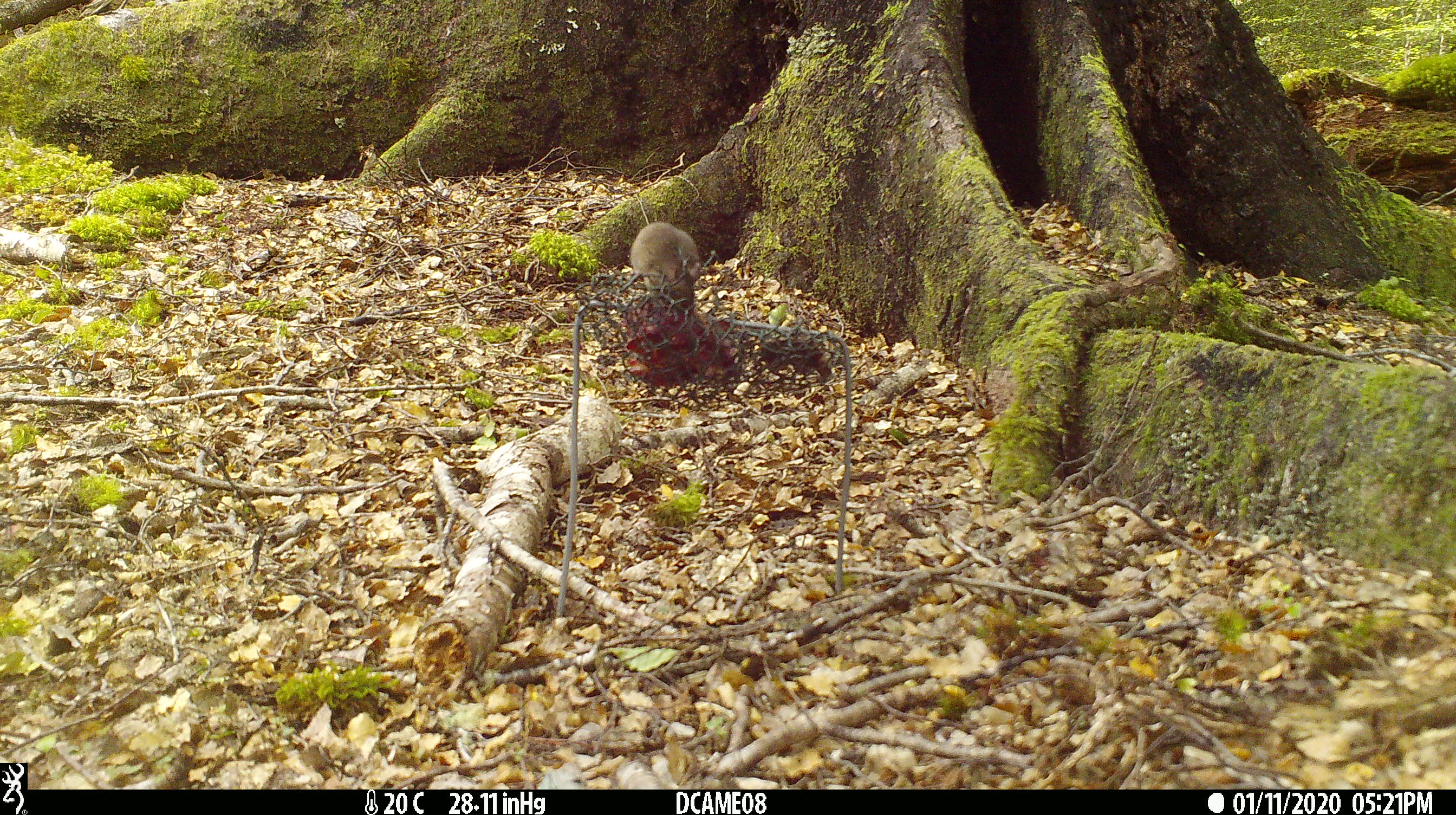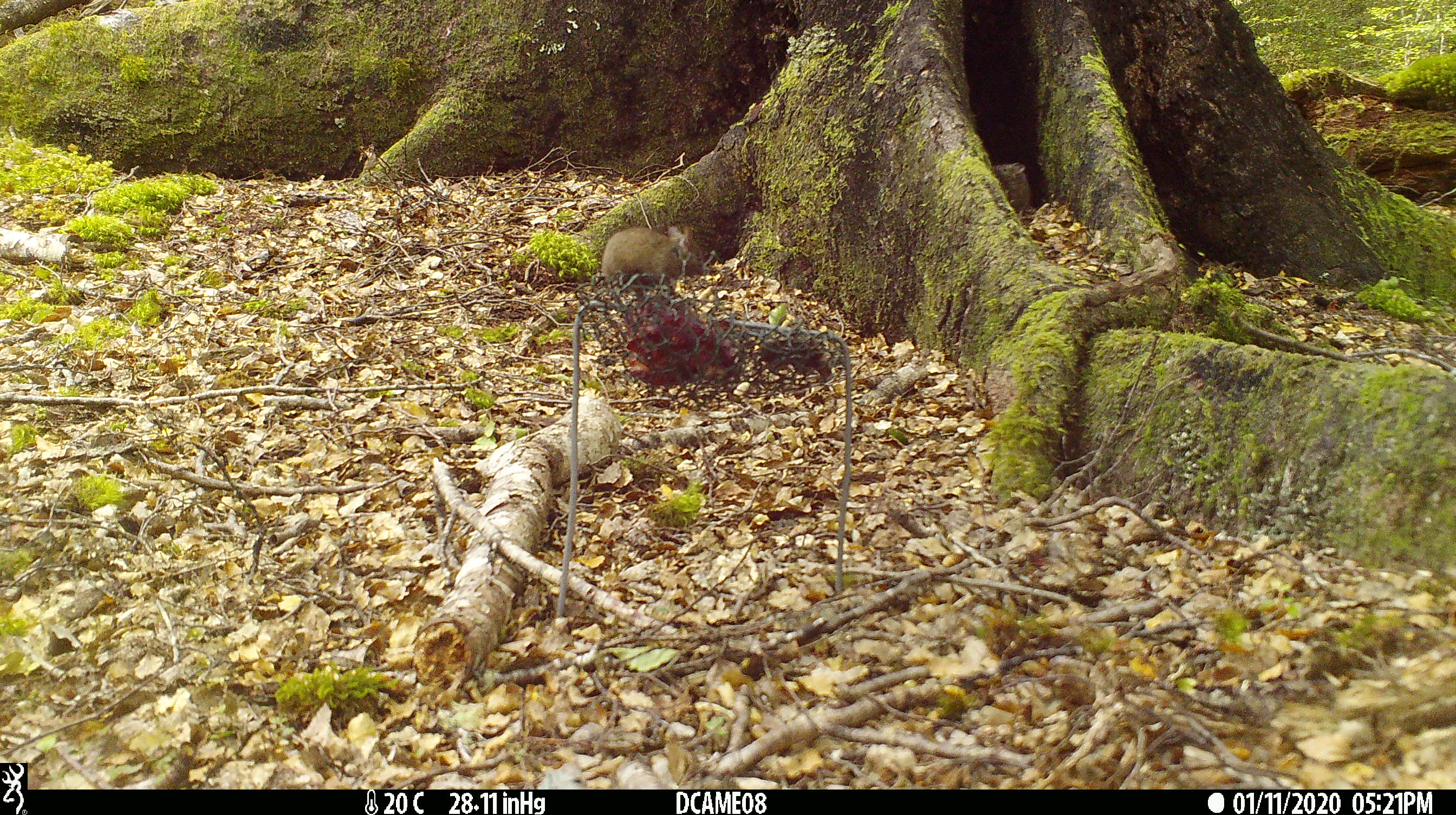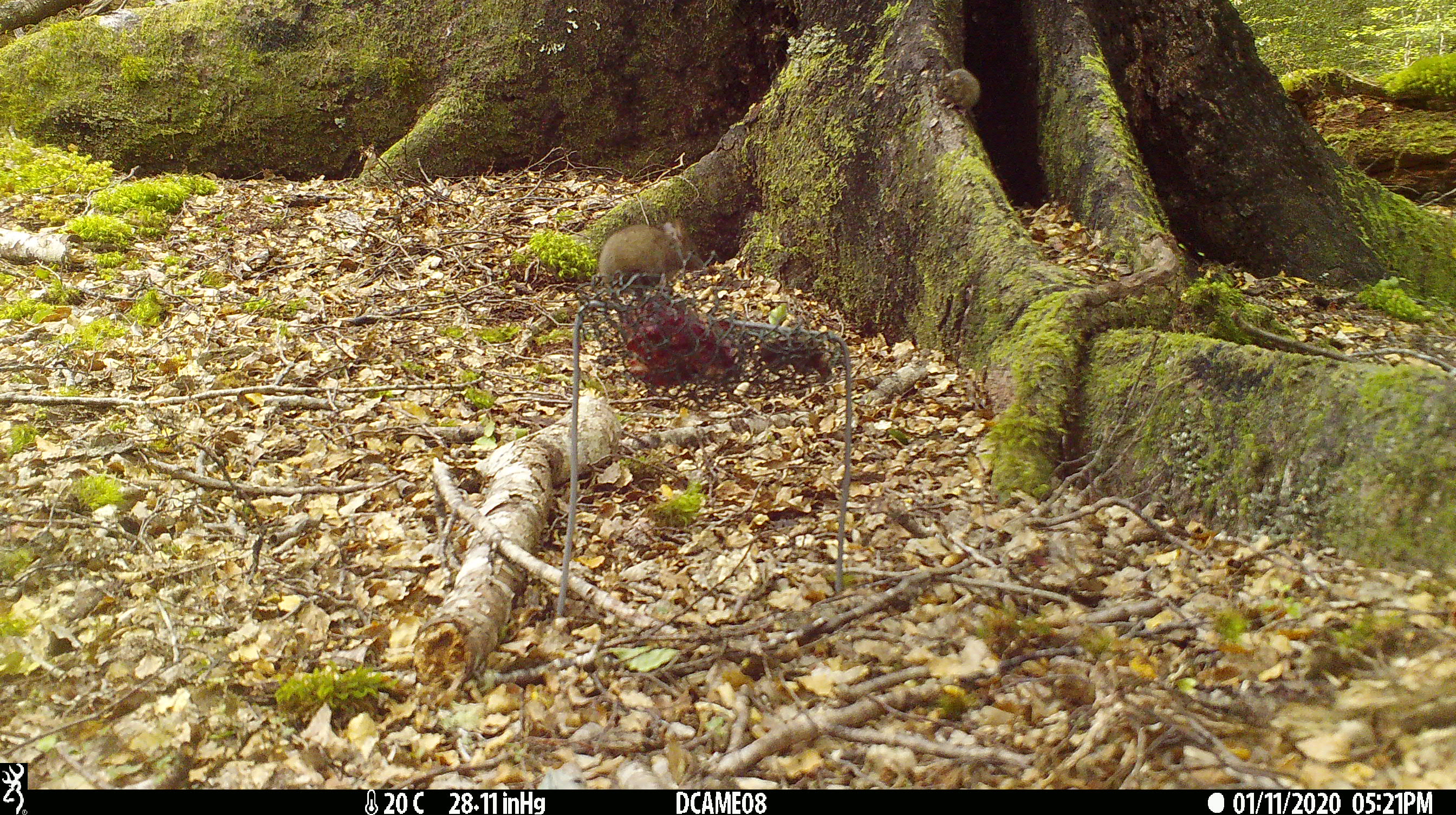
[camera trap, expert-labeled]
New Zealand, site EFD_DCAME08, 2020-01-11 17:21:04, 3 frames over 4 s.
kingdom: Animalia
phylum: Chordata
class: Mammalia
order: Rodentia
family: Muridae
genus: Mus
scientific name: Mus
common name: mouse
Mouse (Mus).